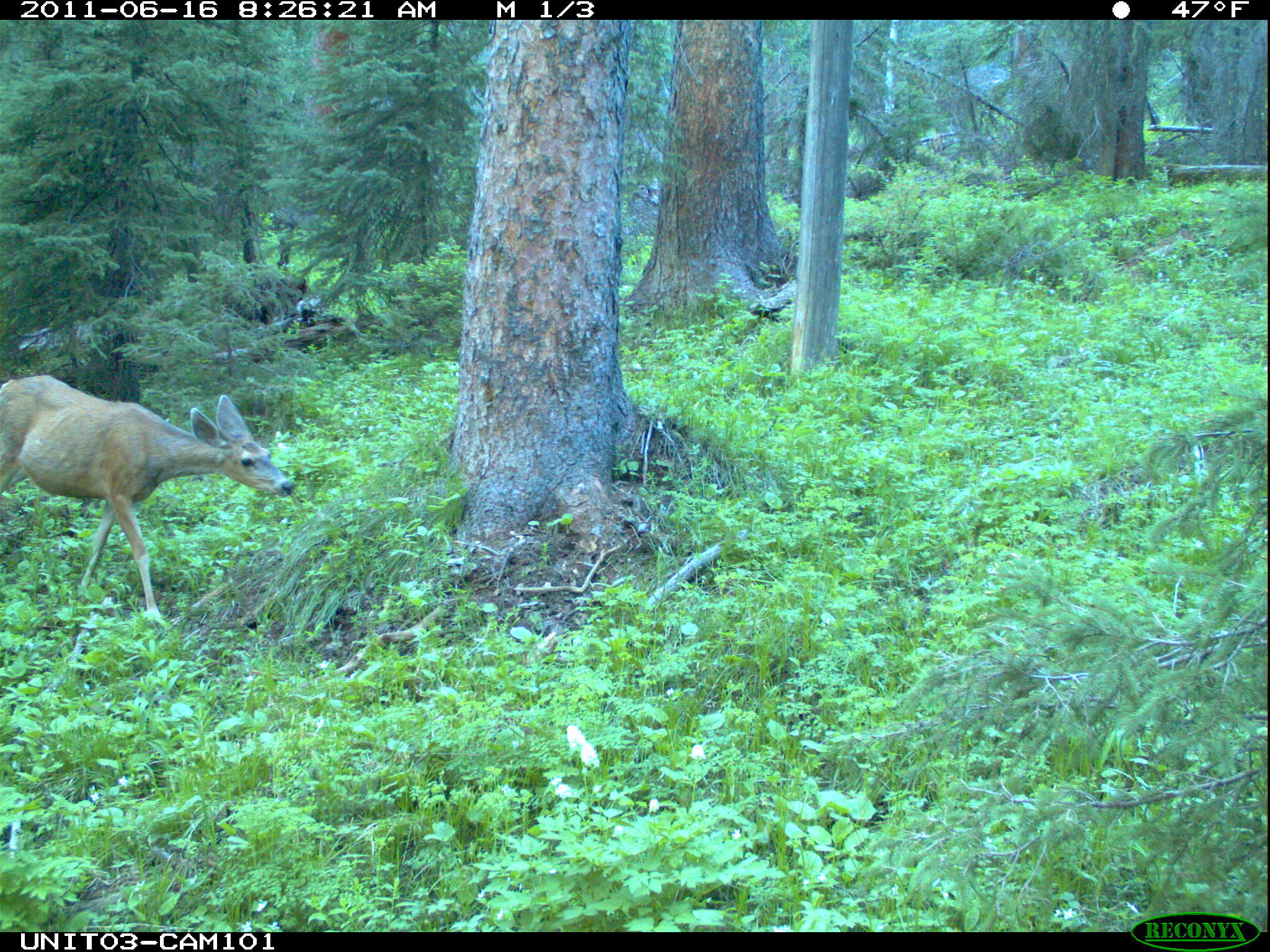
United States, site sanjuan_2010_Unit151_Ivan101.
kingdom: Animalia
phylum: Chordata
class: Mammalia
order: Artiodactyla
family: Cervidae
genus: Odocoileus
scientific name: Odocoileus hemionus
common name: mule deer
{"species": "Odocoileus hemionus (mule deer)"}